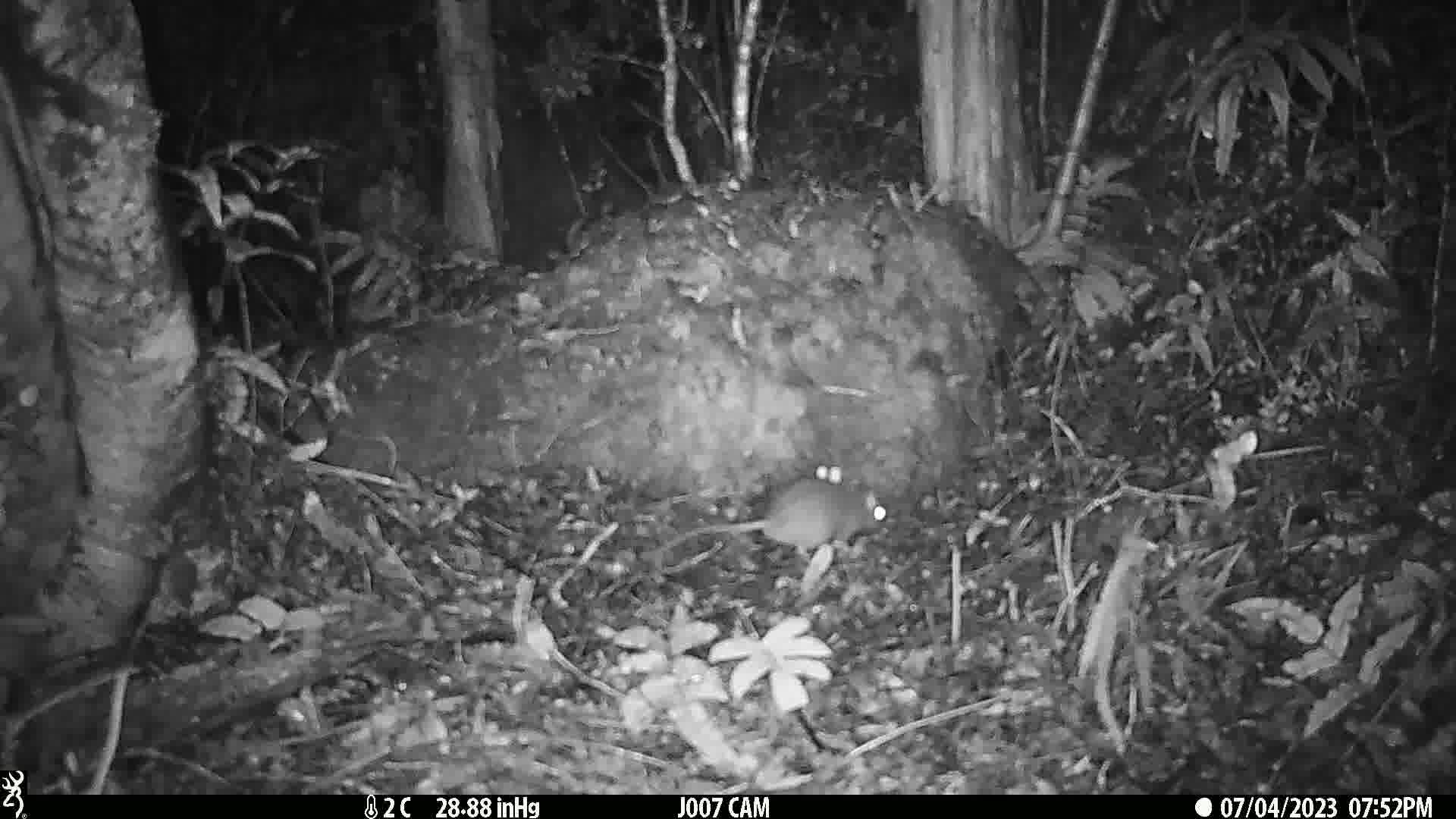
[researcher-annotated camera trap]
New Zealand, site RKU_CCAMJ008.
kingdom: Animalia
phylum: Chordata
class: Mammalia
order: Rodentia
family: Muridae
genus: Rattus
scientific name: Rattus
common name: rat